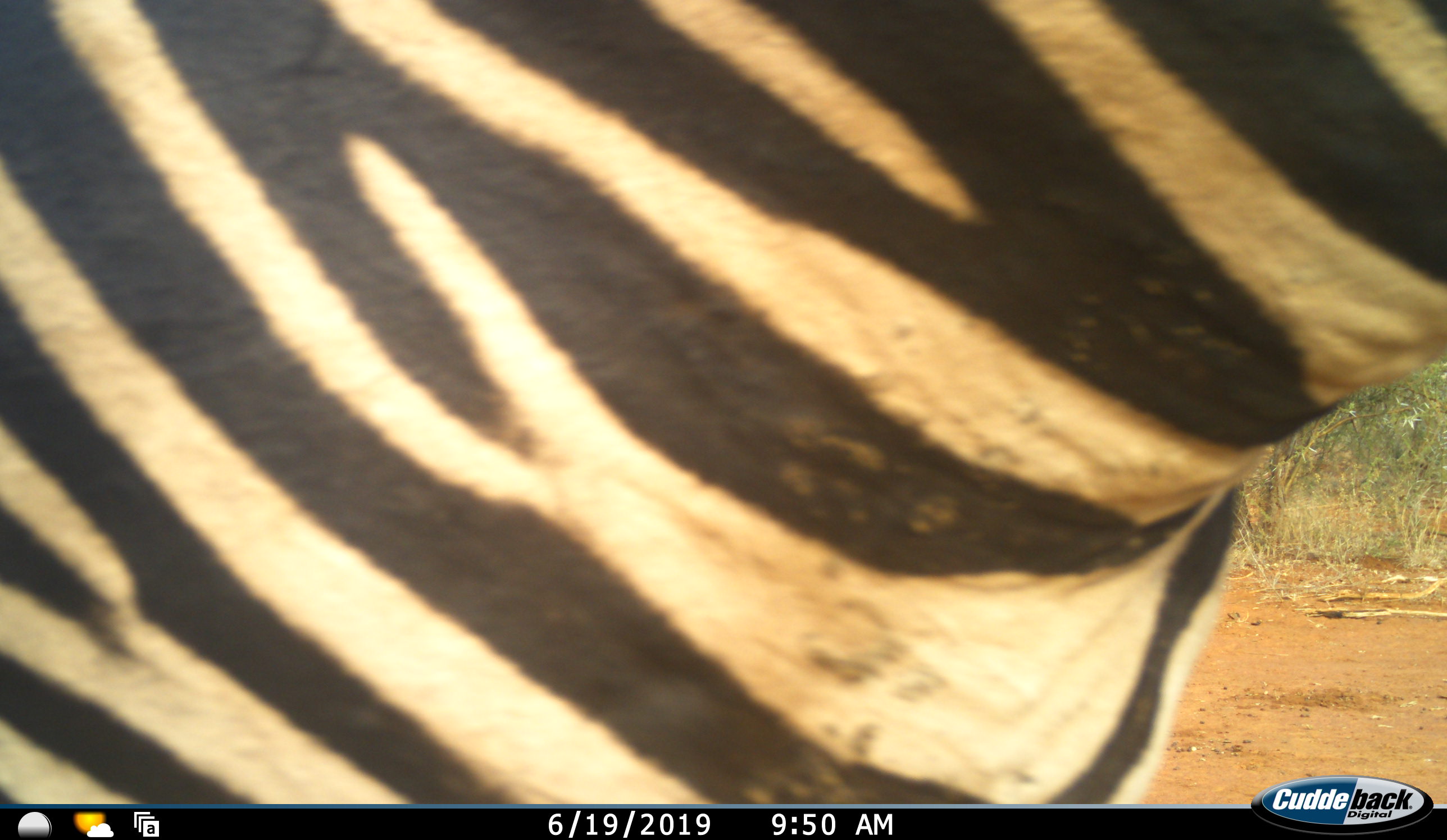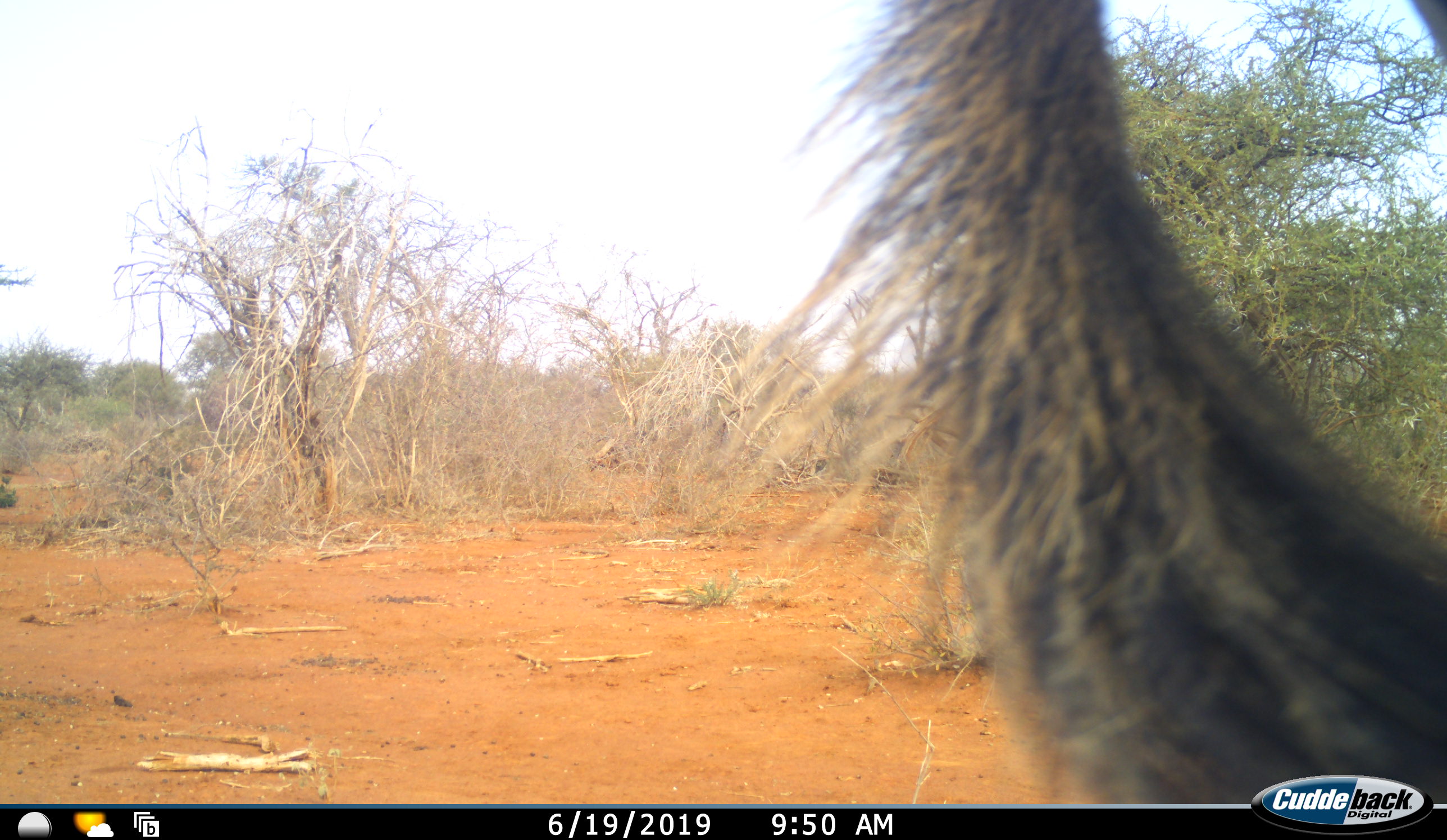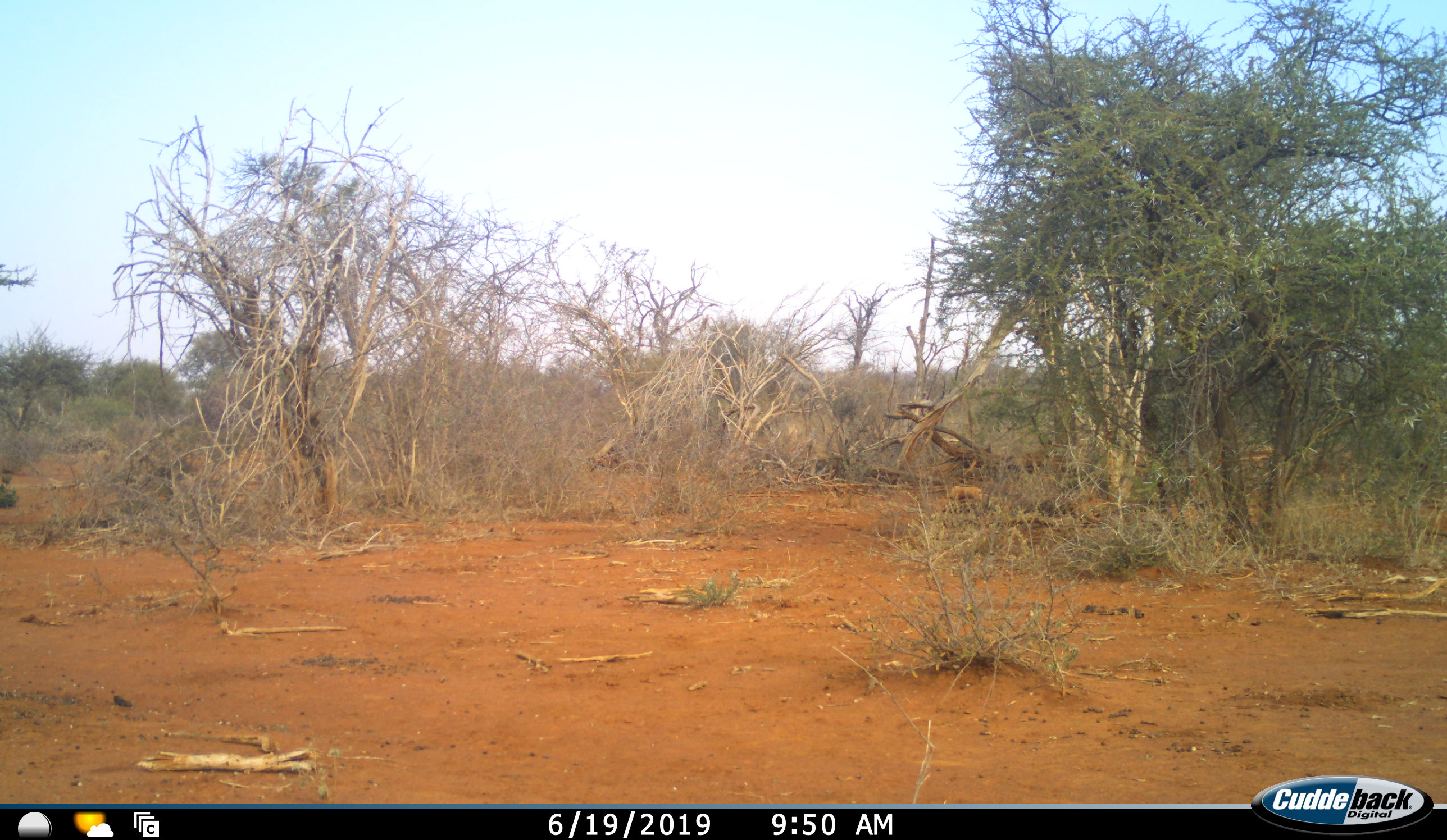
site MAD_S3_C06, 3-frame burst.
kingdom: Animalia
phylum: Chordata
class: Mammalia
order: Perissodactyla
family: Equidae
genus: Equus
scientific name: Equus quagga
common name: plains zebra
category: zebraplains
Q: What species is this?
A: Zebraplains (plains zebra) (Equus quagga).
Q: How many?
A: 1.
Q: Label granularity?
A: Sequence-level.